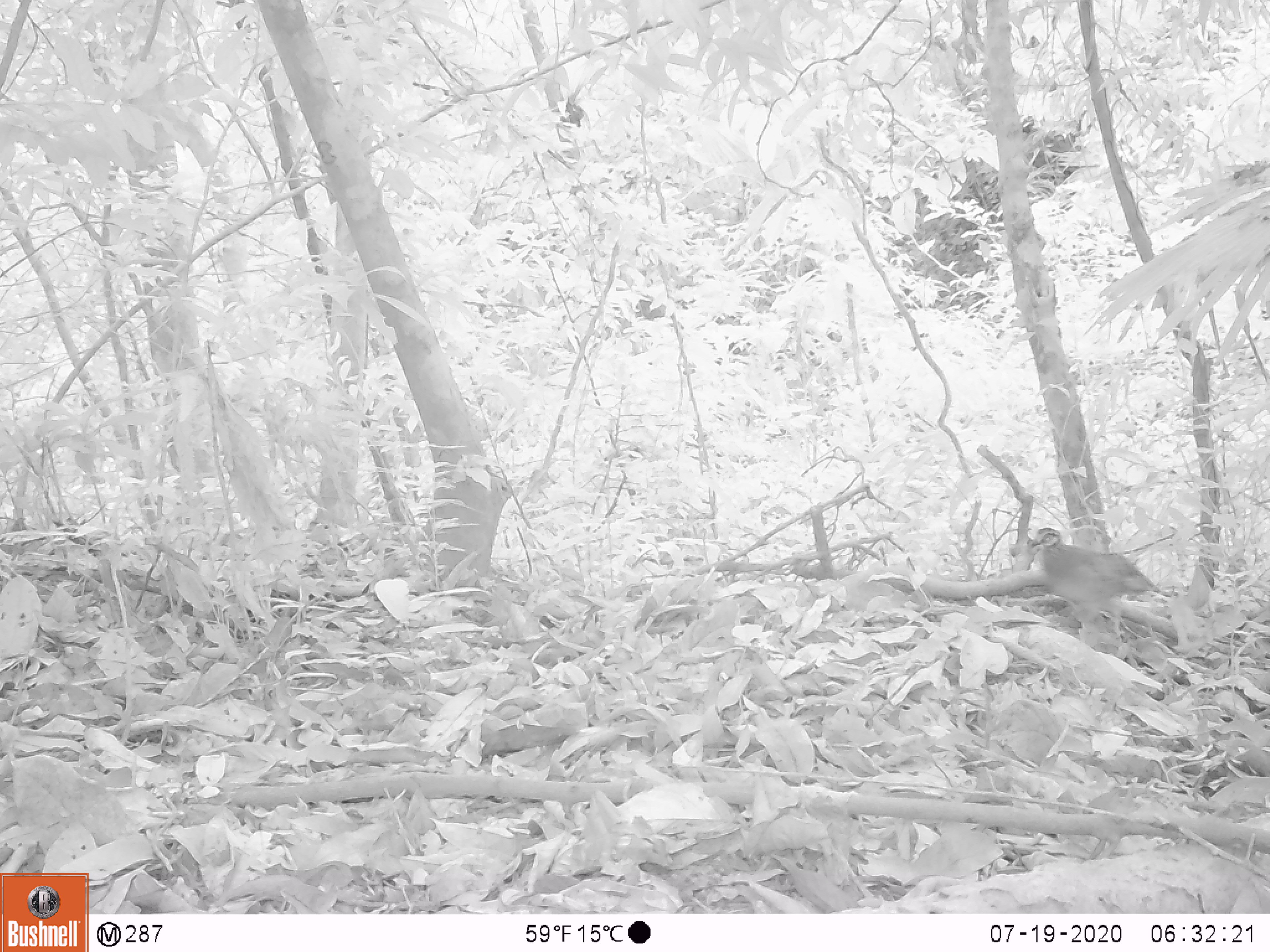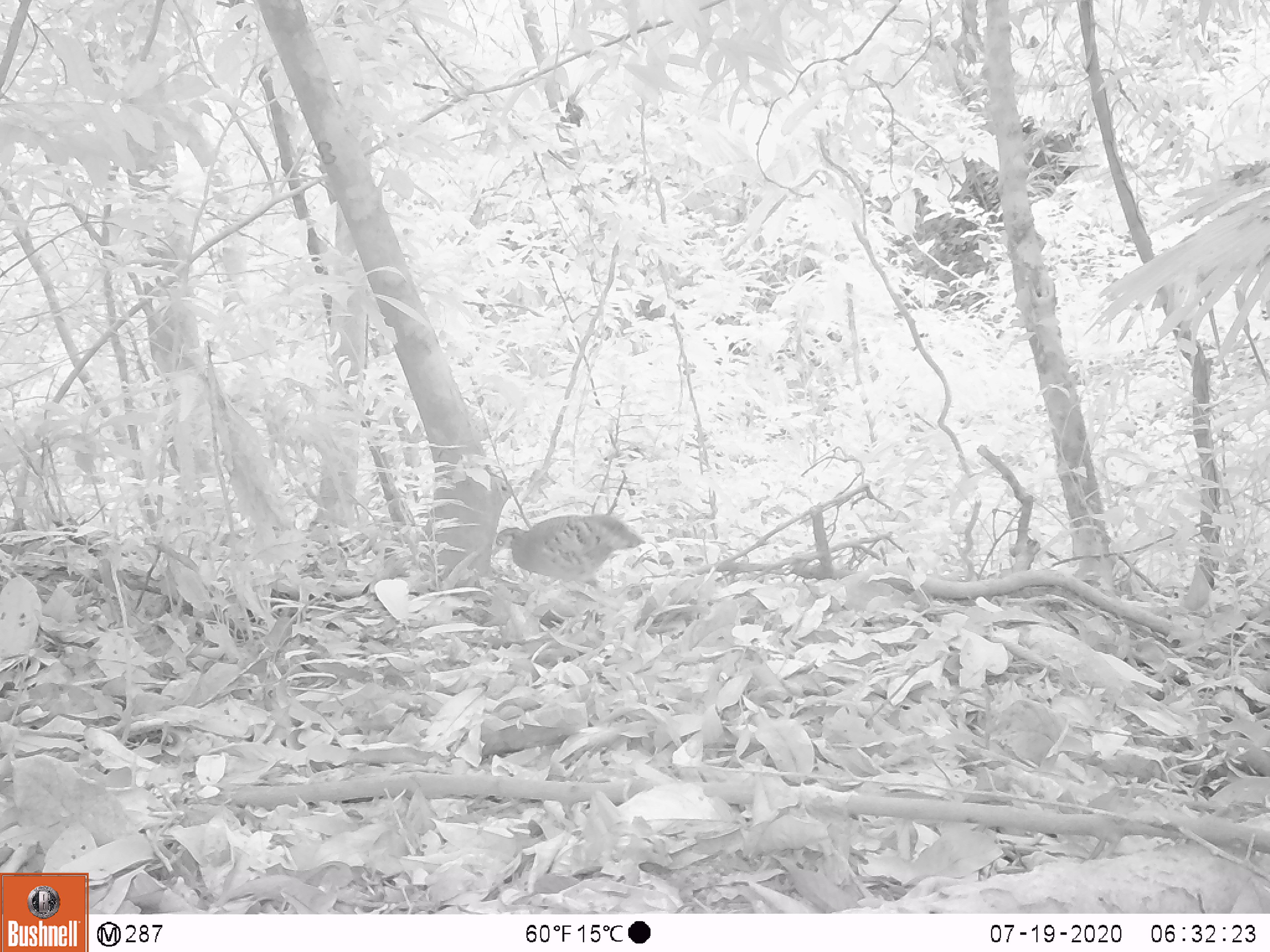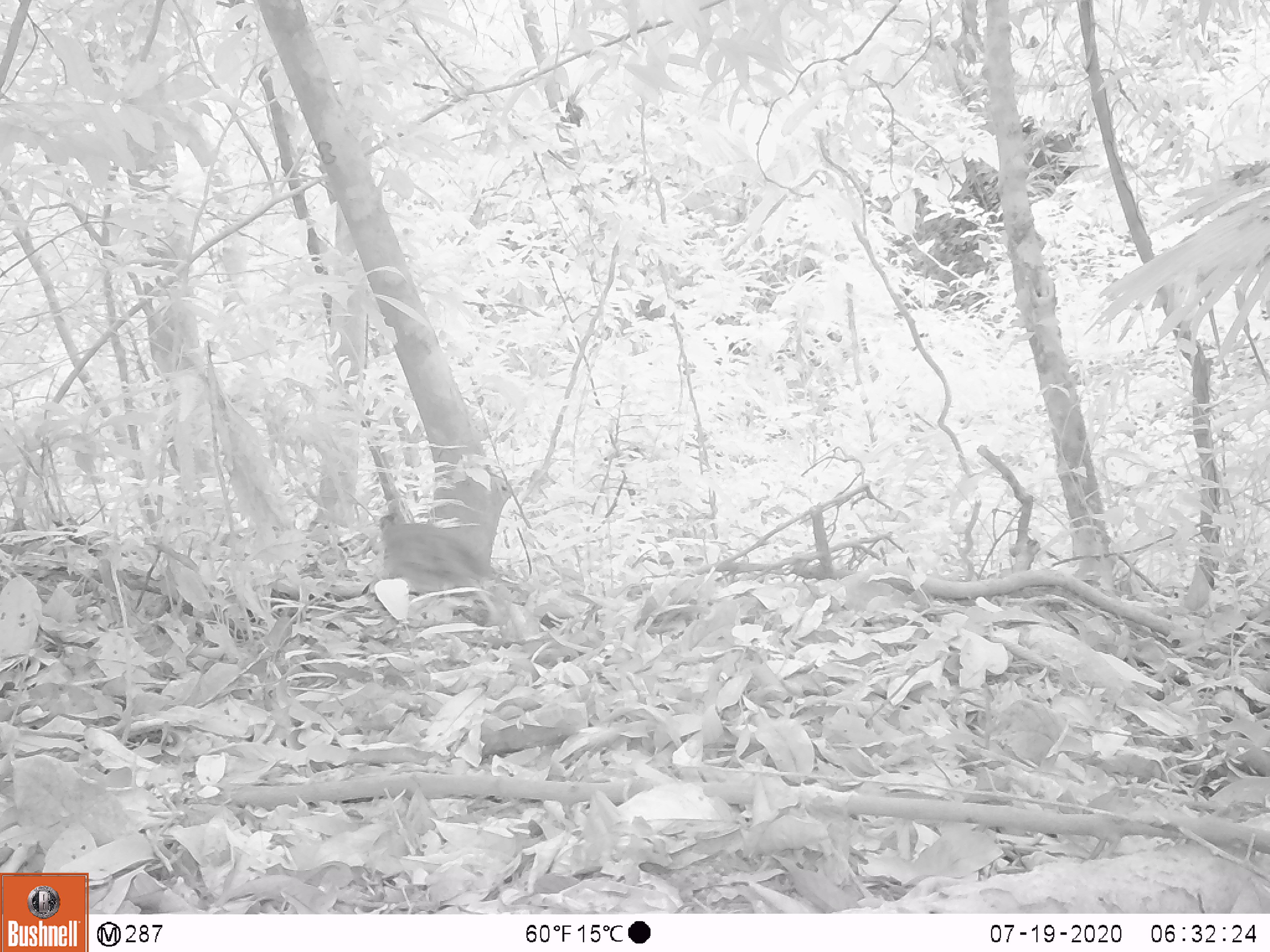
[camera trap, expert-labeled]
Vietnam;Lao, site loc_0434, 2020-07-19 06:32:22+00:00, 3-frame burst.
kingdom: Animalia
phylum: Chordata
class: Aves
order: Galliformes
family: Phasianidae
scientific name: Phasianidae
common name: partridge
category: unidentified partridge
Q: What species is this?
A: Unidentified partridge (partridge) (Phasianidae).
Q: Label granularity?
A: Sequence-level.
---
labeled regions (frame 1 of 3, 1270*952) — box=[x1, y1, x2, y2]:
unidentified partridge: box=[1029, 527, 1163, 635]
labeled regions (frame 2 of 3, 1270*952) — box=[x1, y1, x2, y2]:
unidentified partridge: box=[493, 513, 645, 593]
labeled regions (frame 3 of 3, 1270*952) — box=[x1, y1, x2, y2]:
unidentified partridge: box=[377, 514, 496, 594]